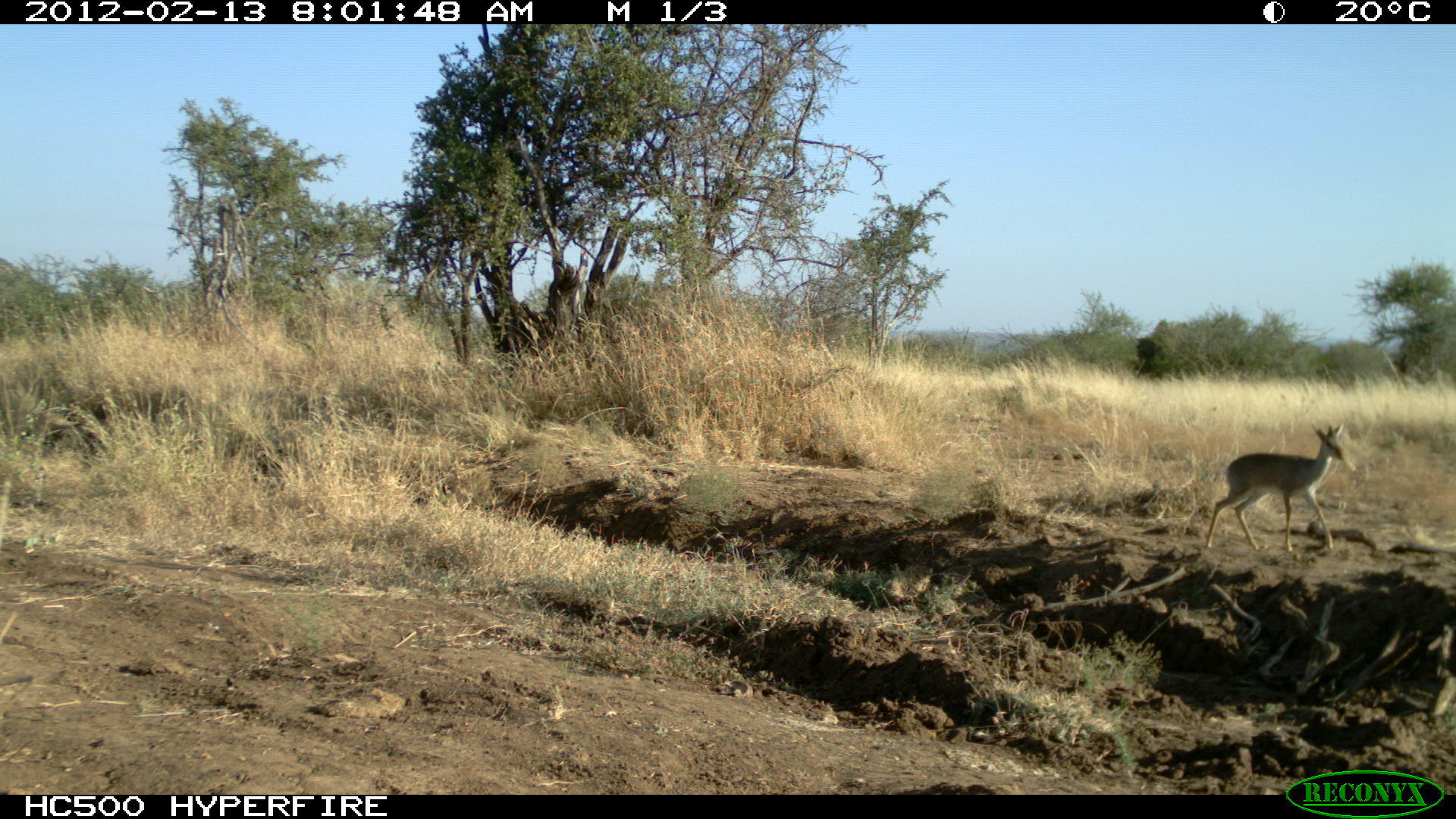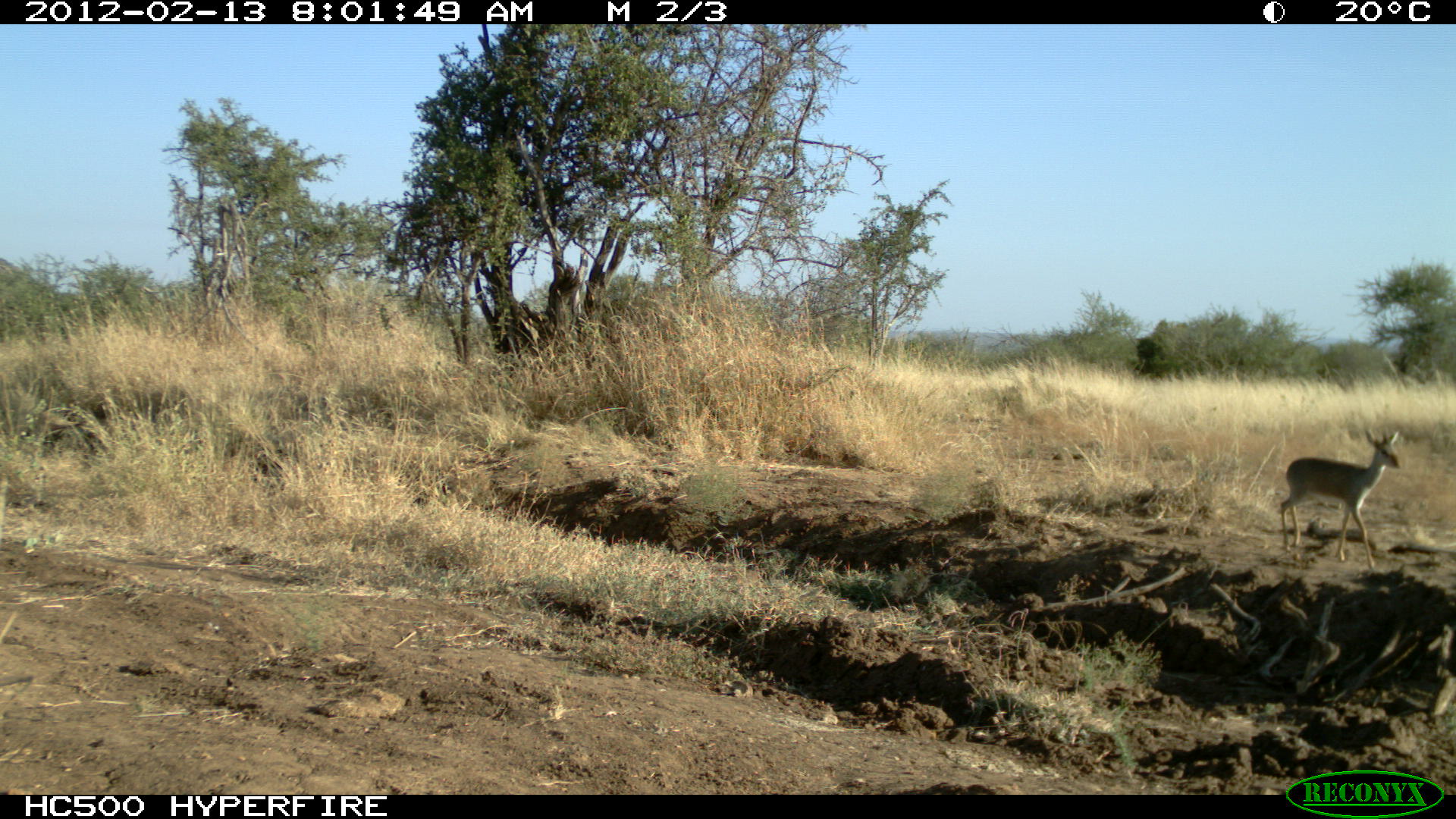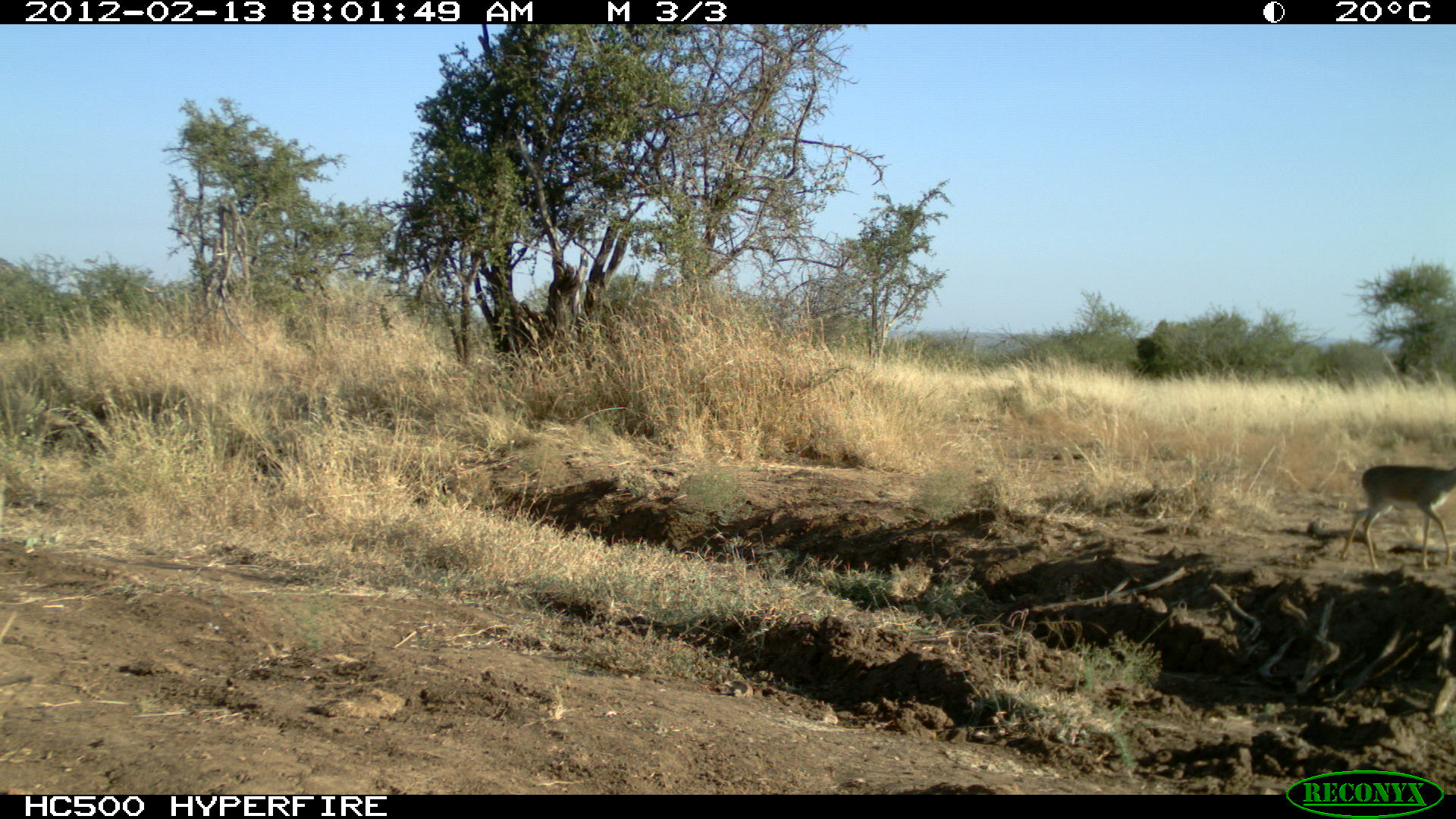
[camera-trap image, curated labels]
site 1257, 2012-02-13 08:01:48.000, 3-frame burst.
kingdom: Animalia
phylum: Chordata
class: Mammalia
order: Artiodactyla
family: Bovidae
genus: Madoqua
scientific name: Madoqua guentheri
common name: günther's dik-dik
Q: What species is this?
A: Madoqua guentheri (günther's dik-dik).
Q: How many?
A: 1.